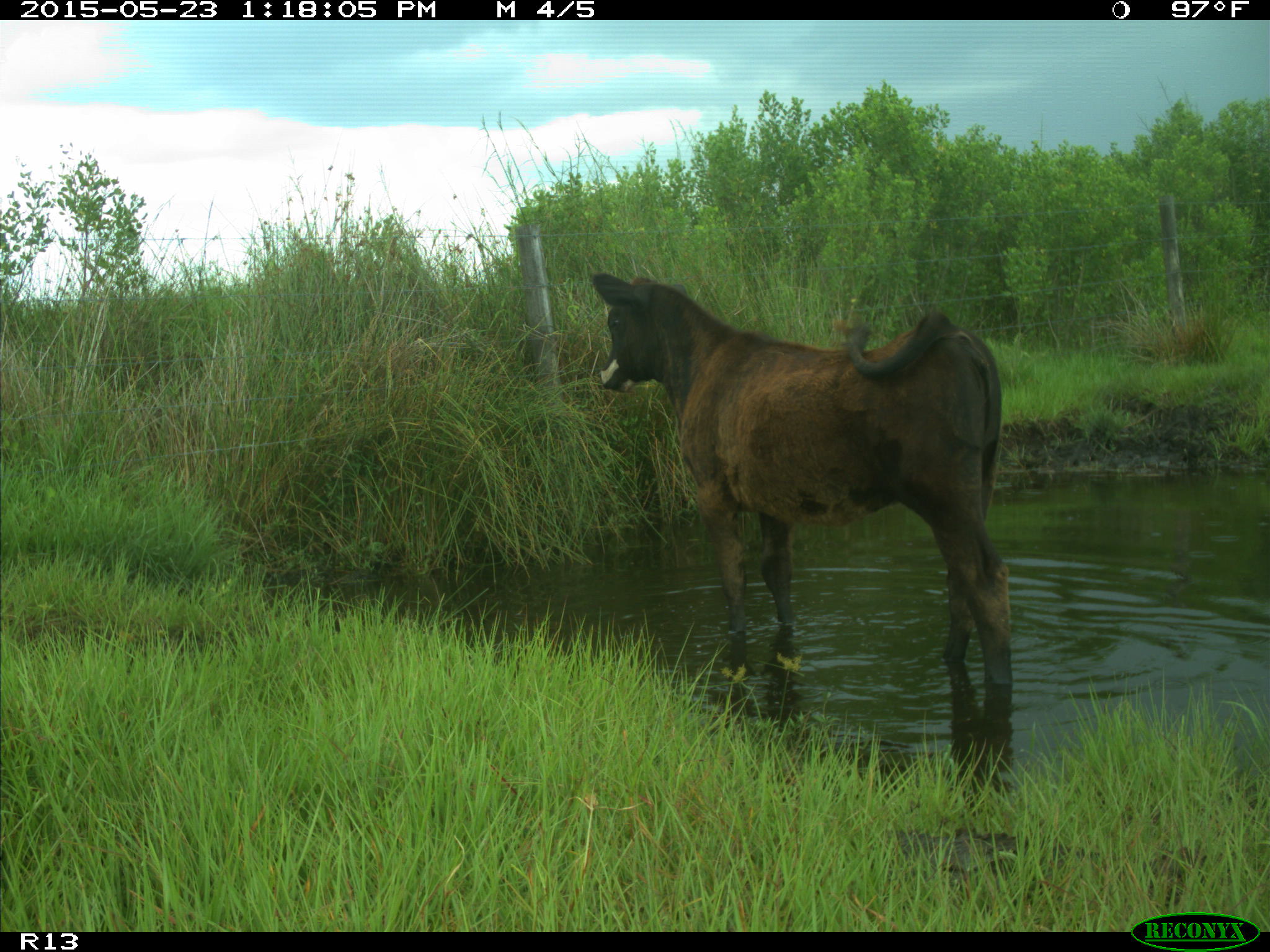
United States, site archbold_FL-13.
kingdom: Animalia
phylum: Chordata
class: Mammalia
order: Artiodactyla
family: Bovidae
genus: Bos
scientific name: Bos taurus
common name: domestic cow